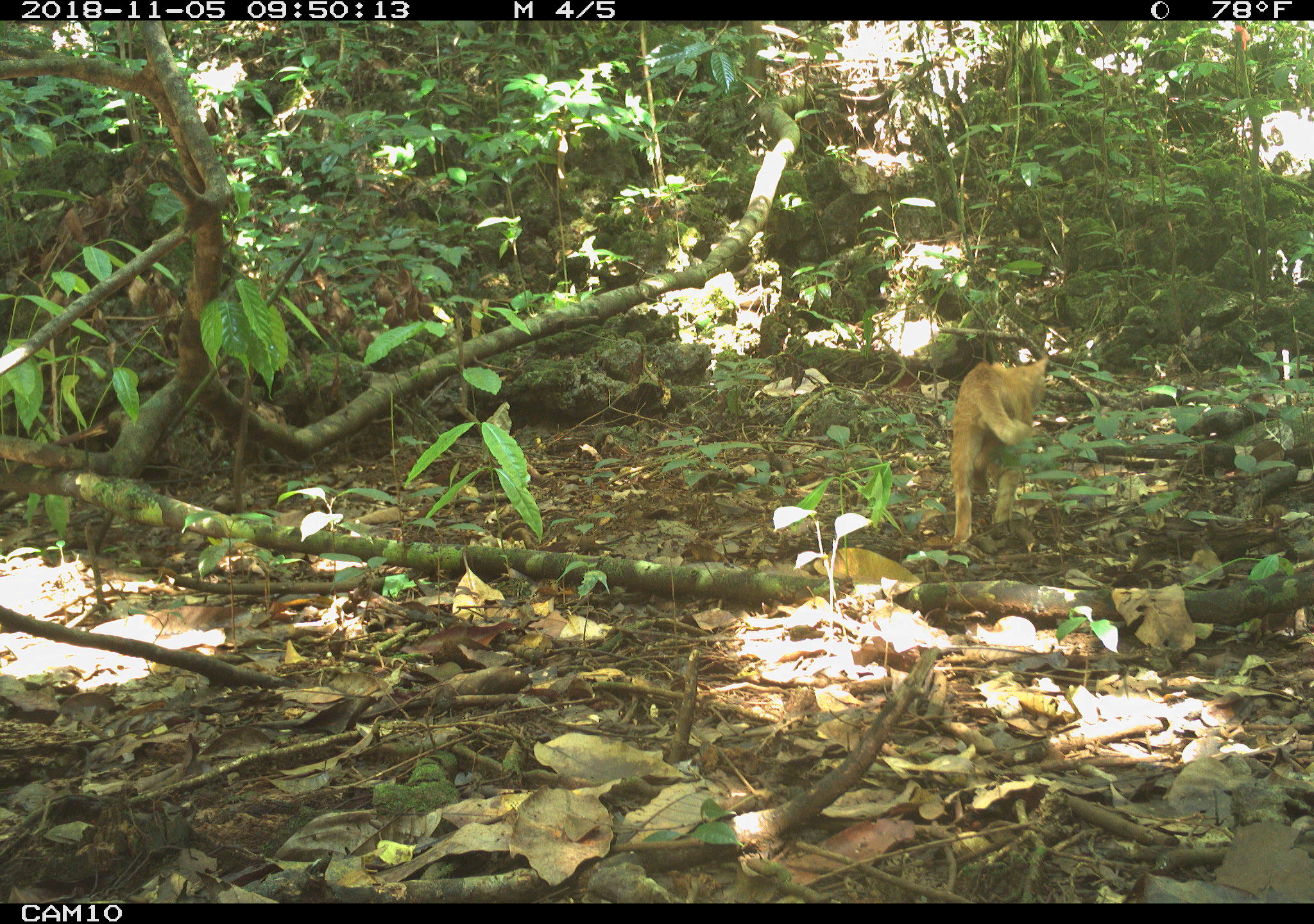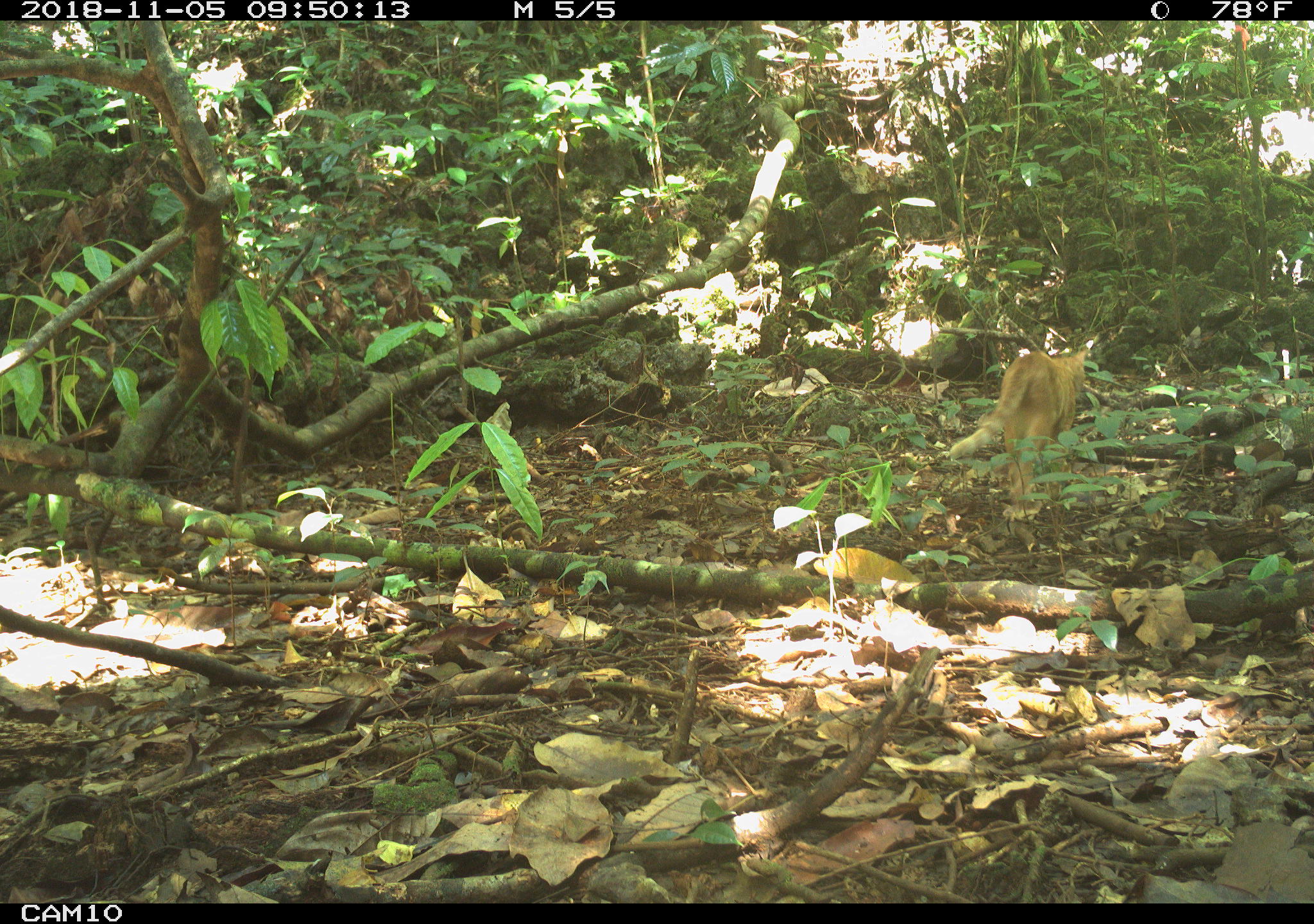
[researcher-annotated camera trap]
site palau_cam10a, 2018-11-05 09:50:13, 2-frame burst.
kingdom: Animalia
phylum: Chordata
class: Mammalia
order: Carnivora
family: Felidae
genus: Felis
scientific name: Felis catus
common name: cat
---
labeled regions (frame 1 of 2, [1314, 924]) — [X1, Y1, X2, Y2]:
cat: [945, 344, 1054, 549]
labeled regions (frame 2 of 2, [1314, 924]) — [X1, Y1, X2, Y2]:
cat: [946, 337, 1098, 490]